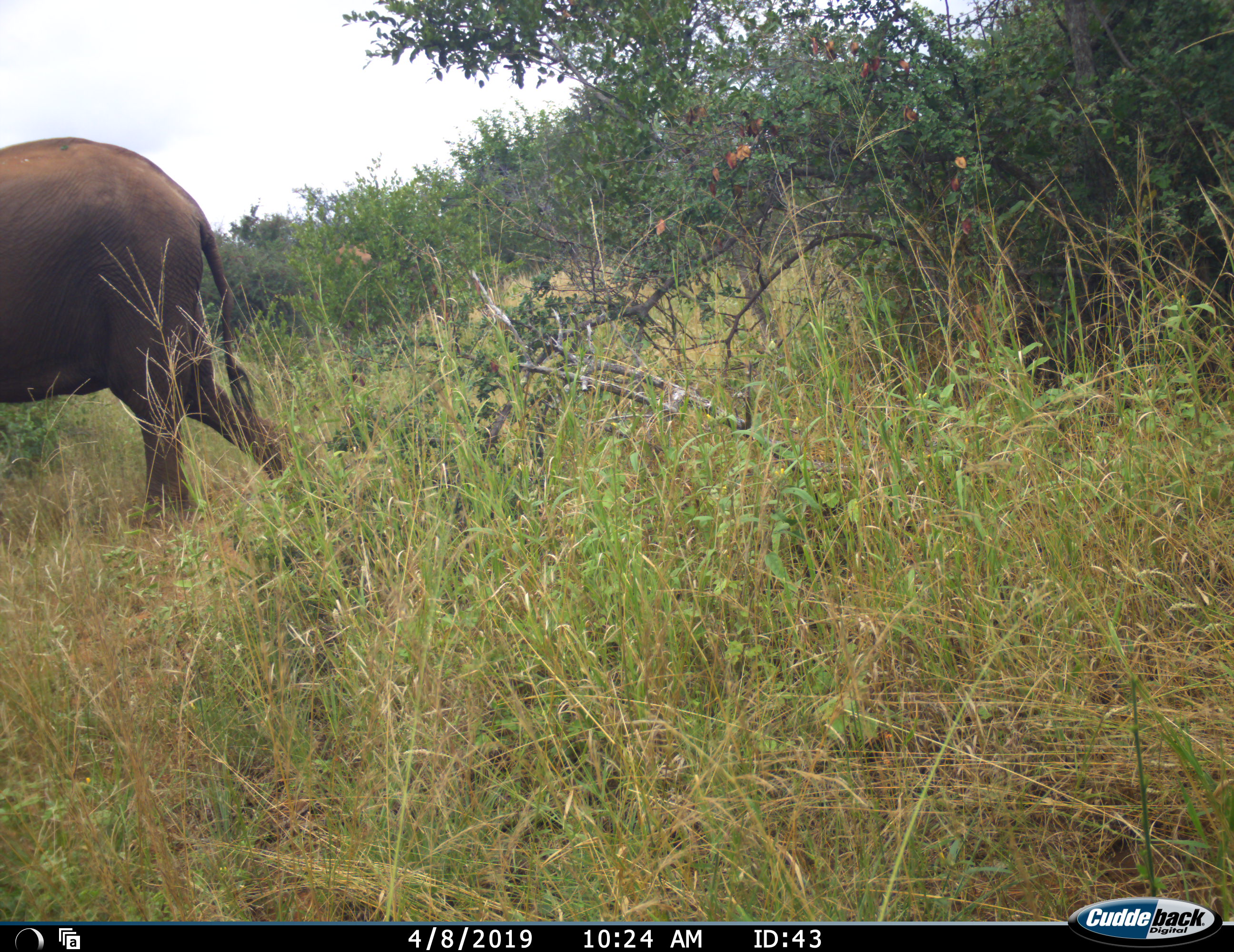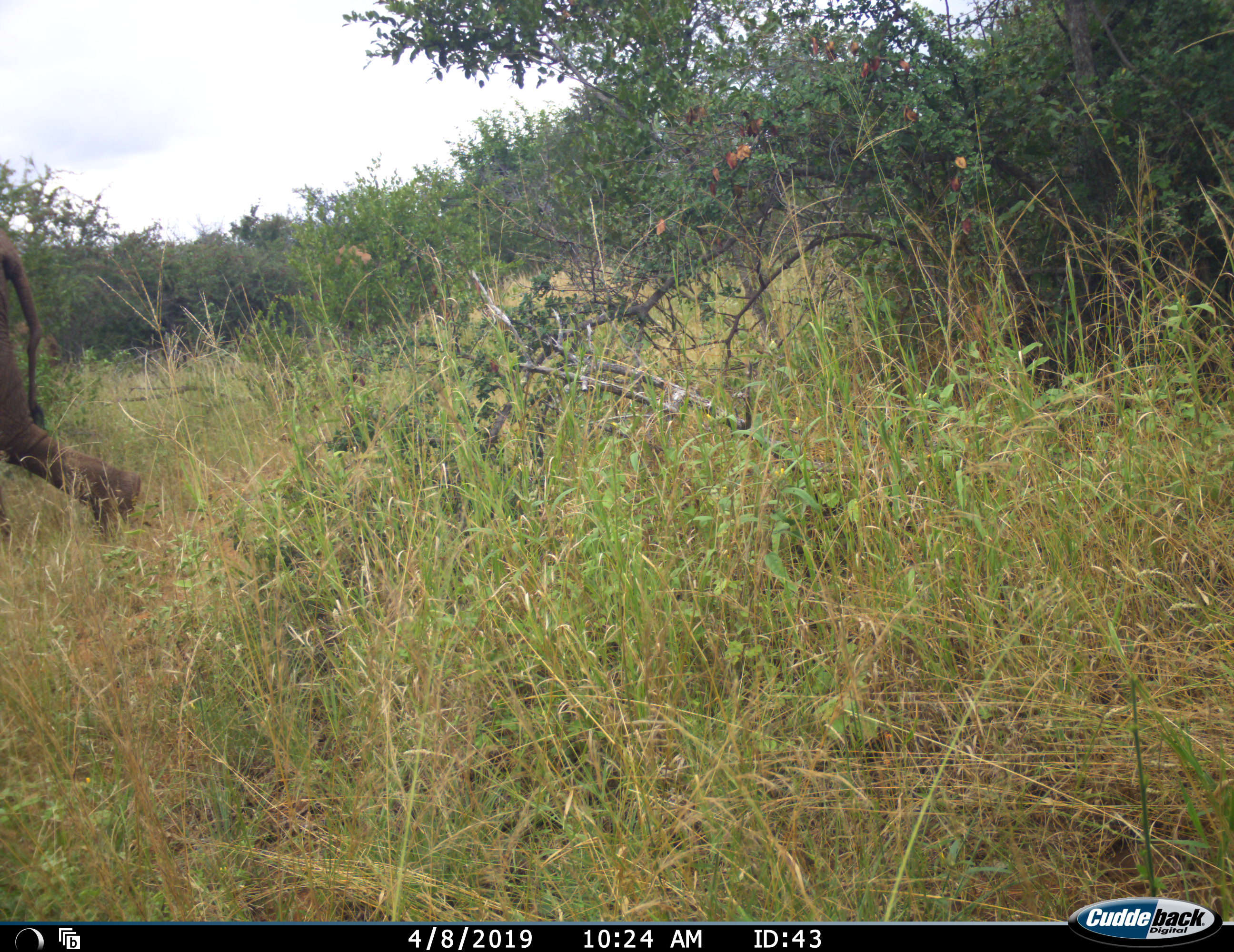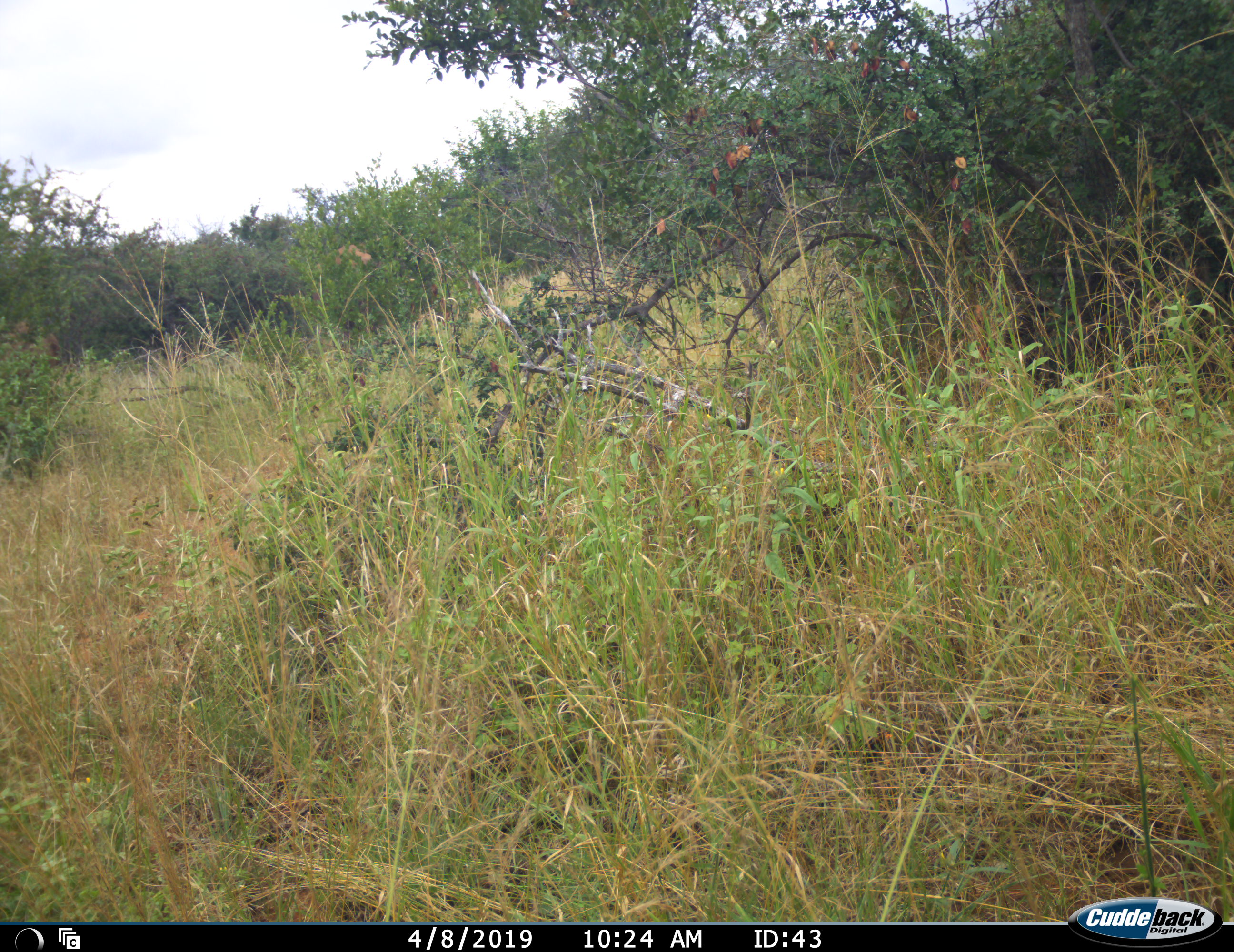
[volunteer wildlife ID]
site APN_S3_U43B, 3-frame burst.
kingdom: Animalia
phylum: Chordata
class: Mammalia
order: Proboscidea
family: Elephantidae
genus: Loxodonta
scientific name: Loxodonta africana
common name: african bush elephant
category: elephant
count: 1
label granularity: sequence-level